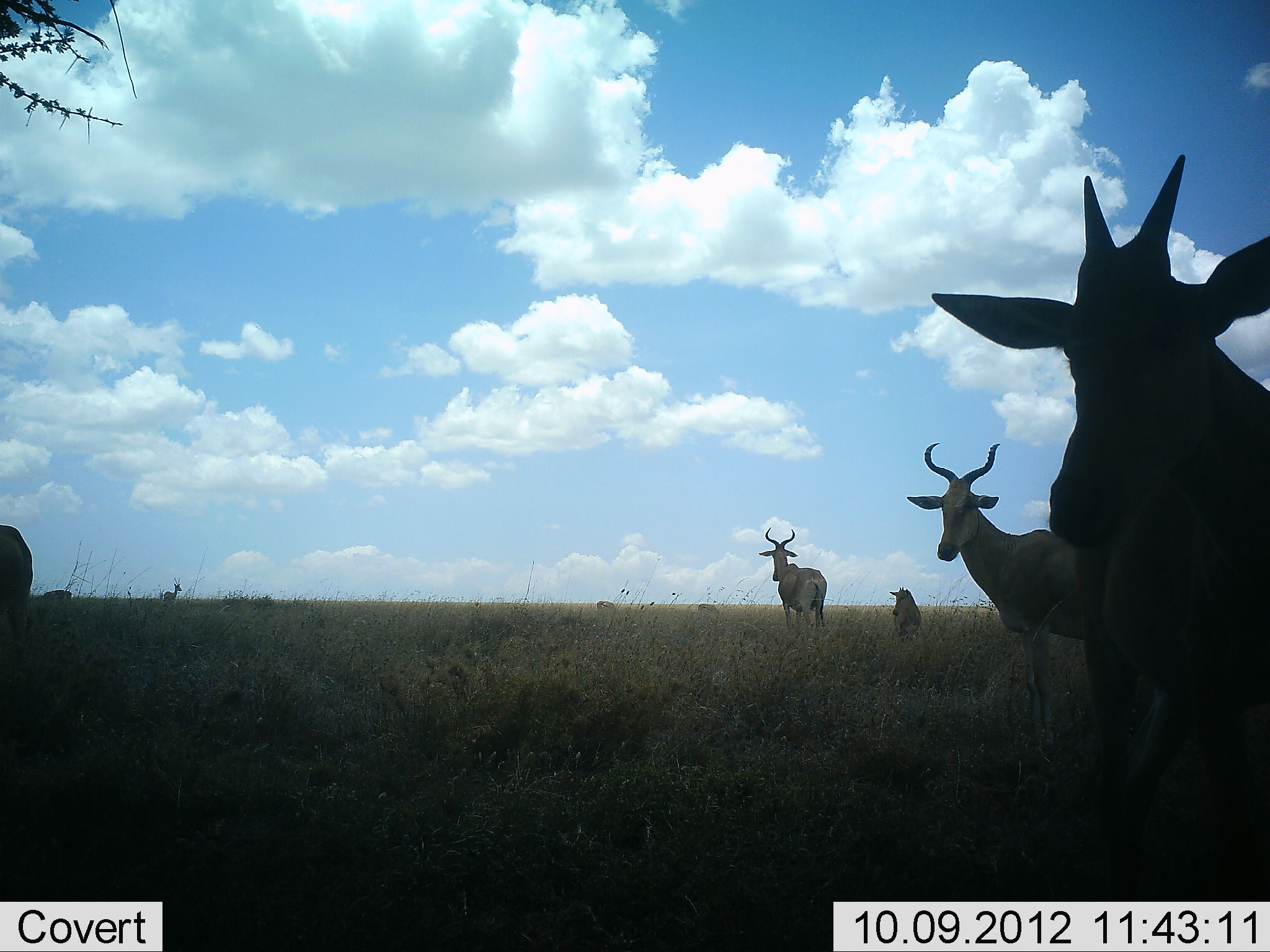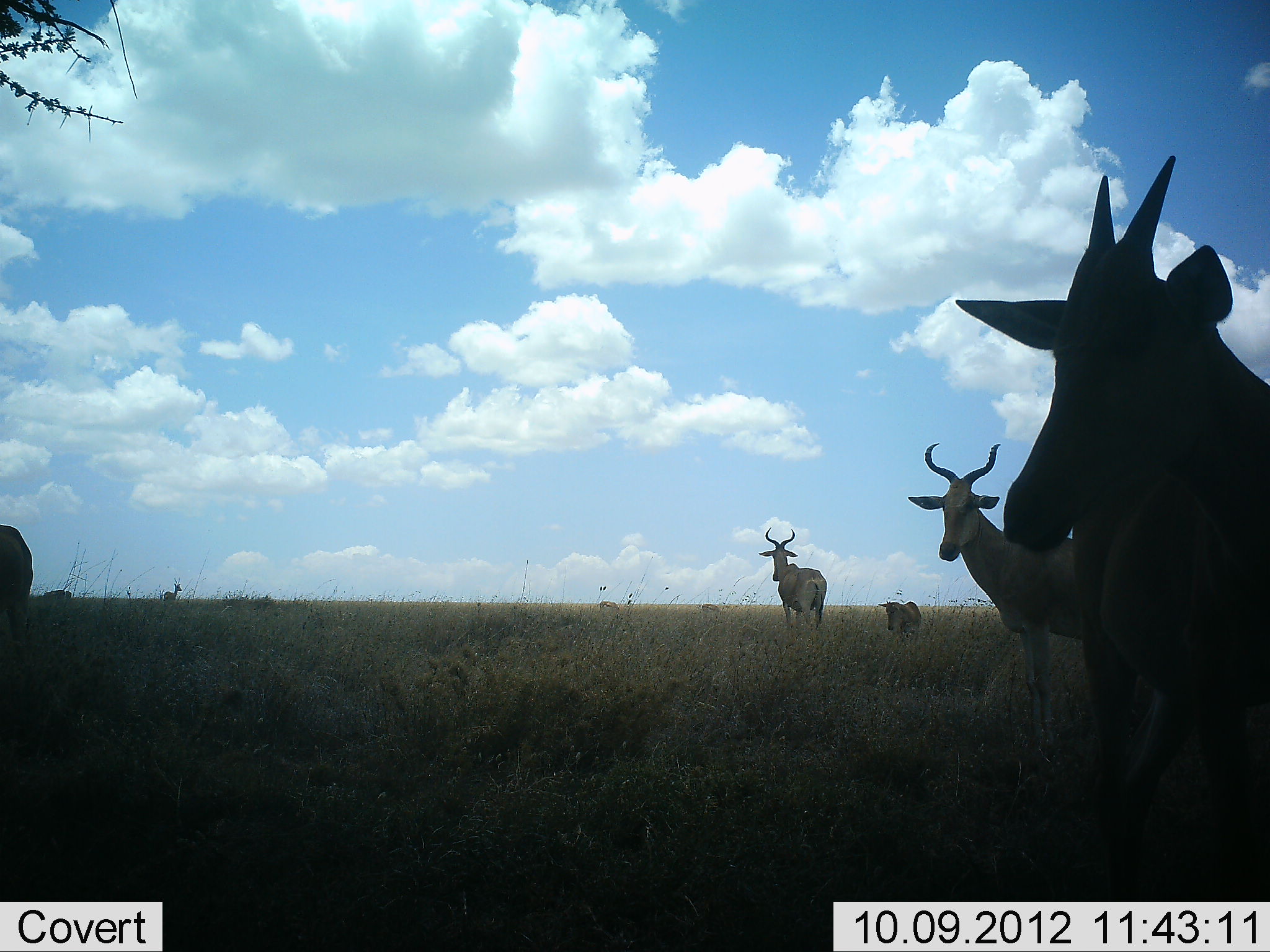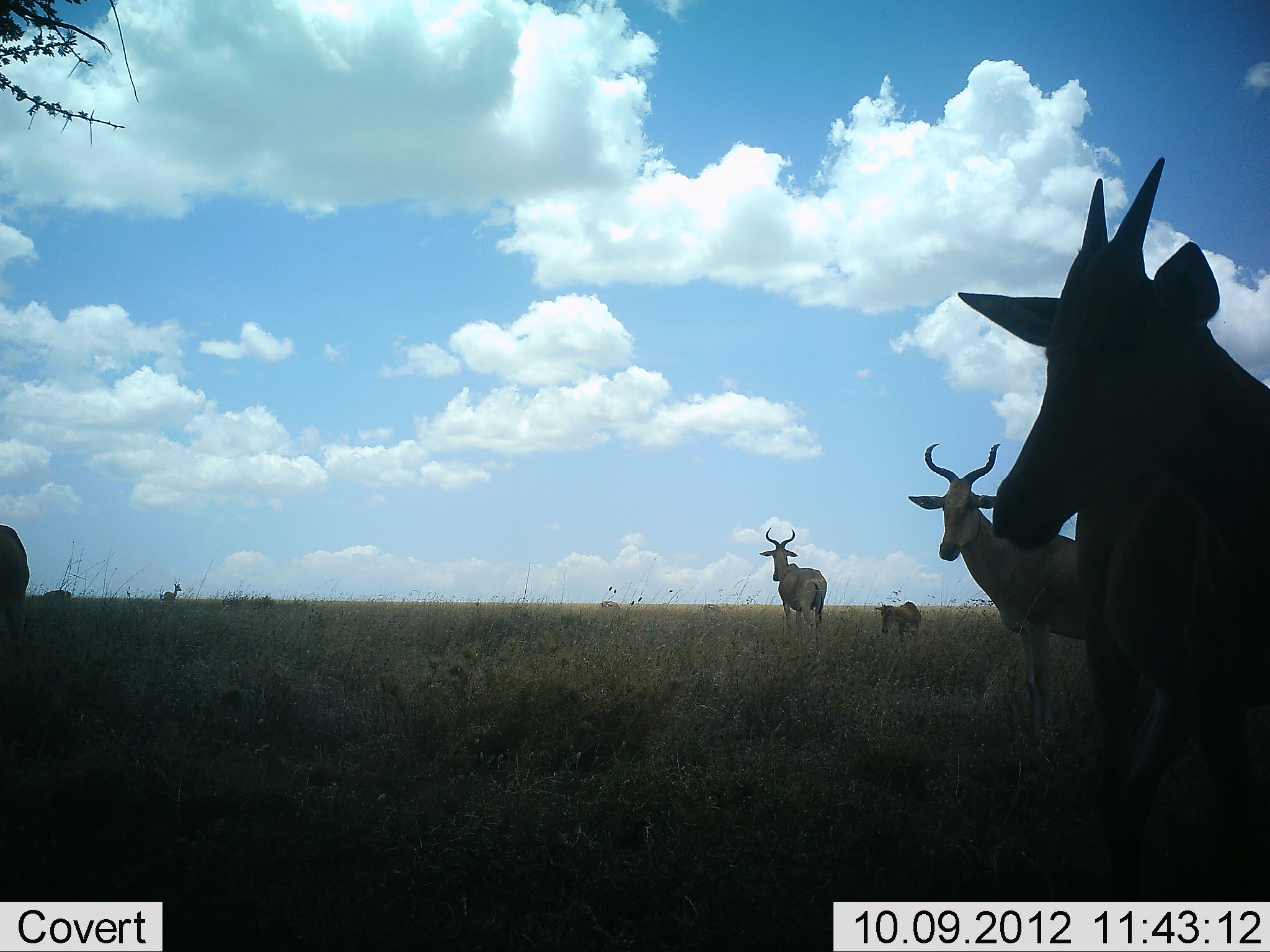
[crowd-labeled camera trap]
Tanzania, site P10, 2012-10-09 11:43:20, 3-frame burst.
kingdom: Animalia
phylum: Chordata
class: Mammalia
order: Artiodactyla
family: Bovidae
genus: Alcelaphus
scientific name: Alcelaphus buselaphus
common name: hartebeest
Hartebeest (Alcelaphus buselaphus), count 5. Behavior (volunteer vote fractions): standing 100%, resting 7%, moving 14%, interacting 0%. Young present (vote fraction): 79%. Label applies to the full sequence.